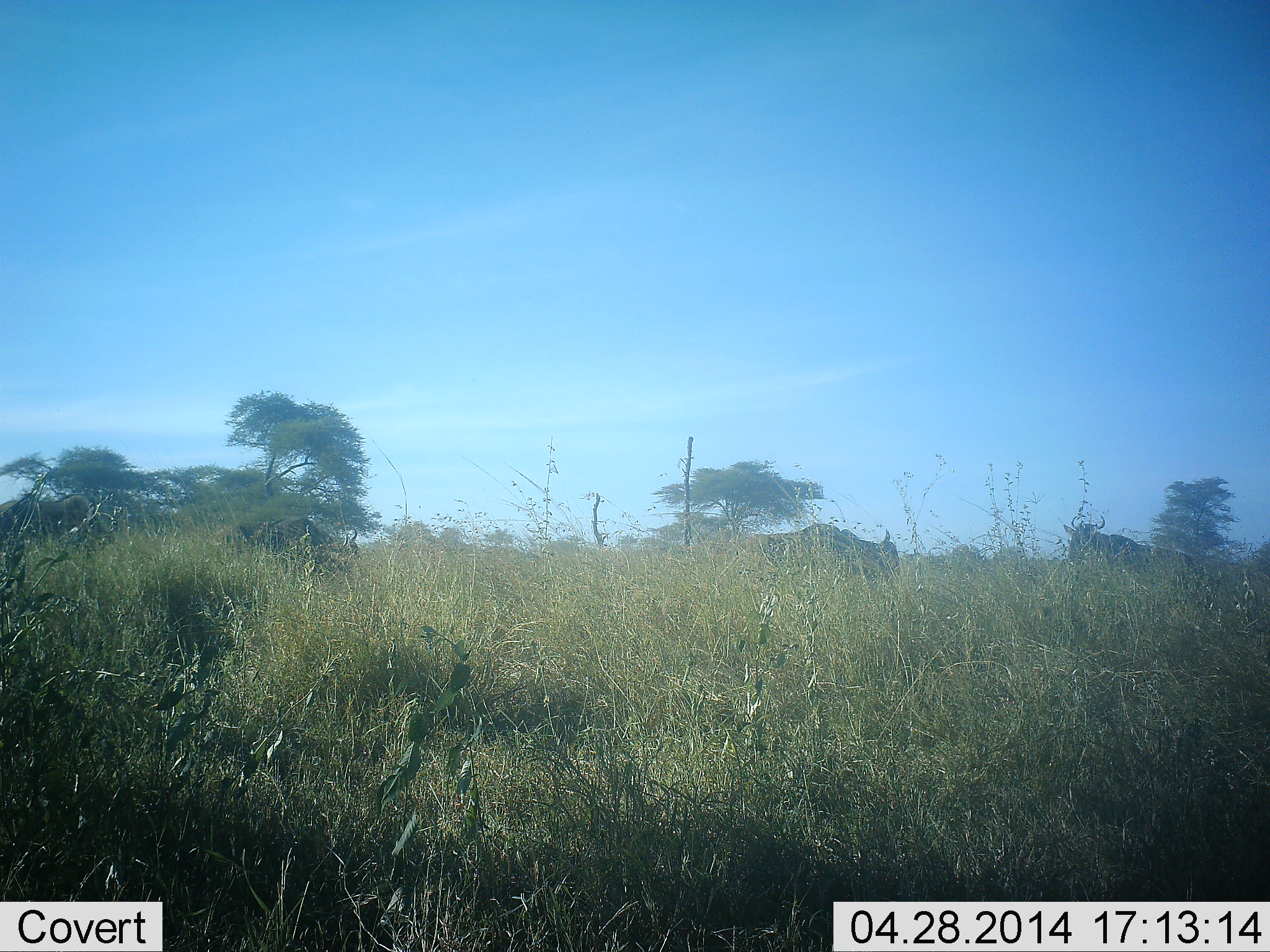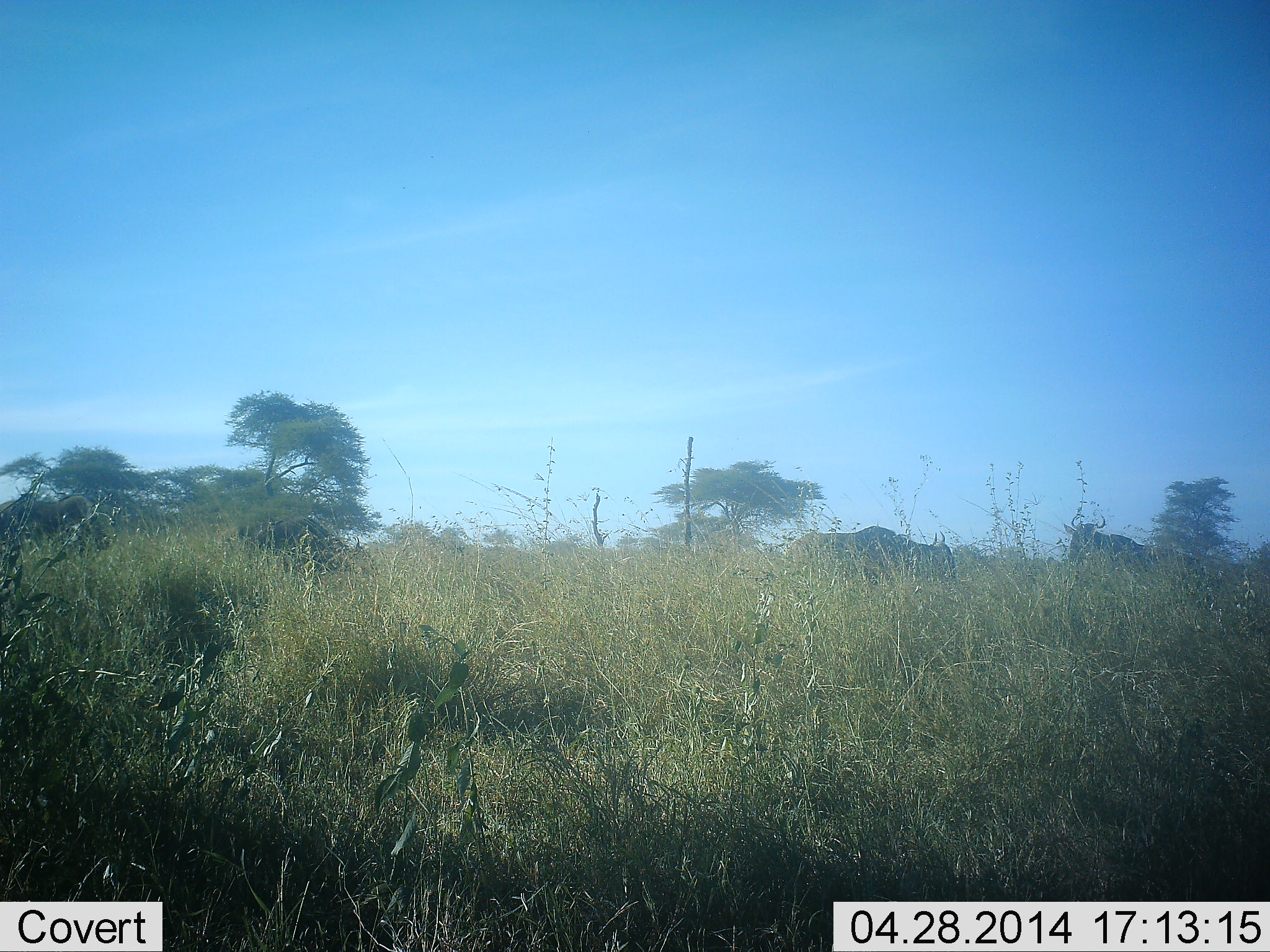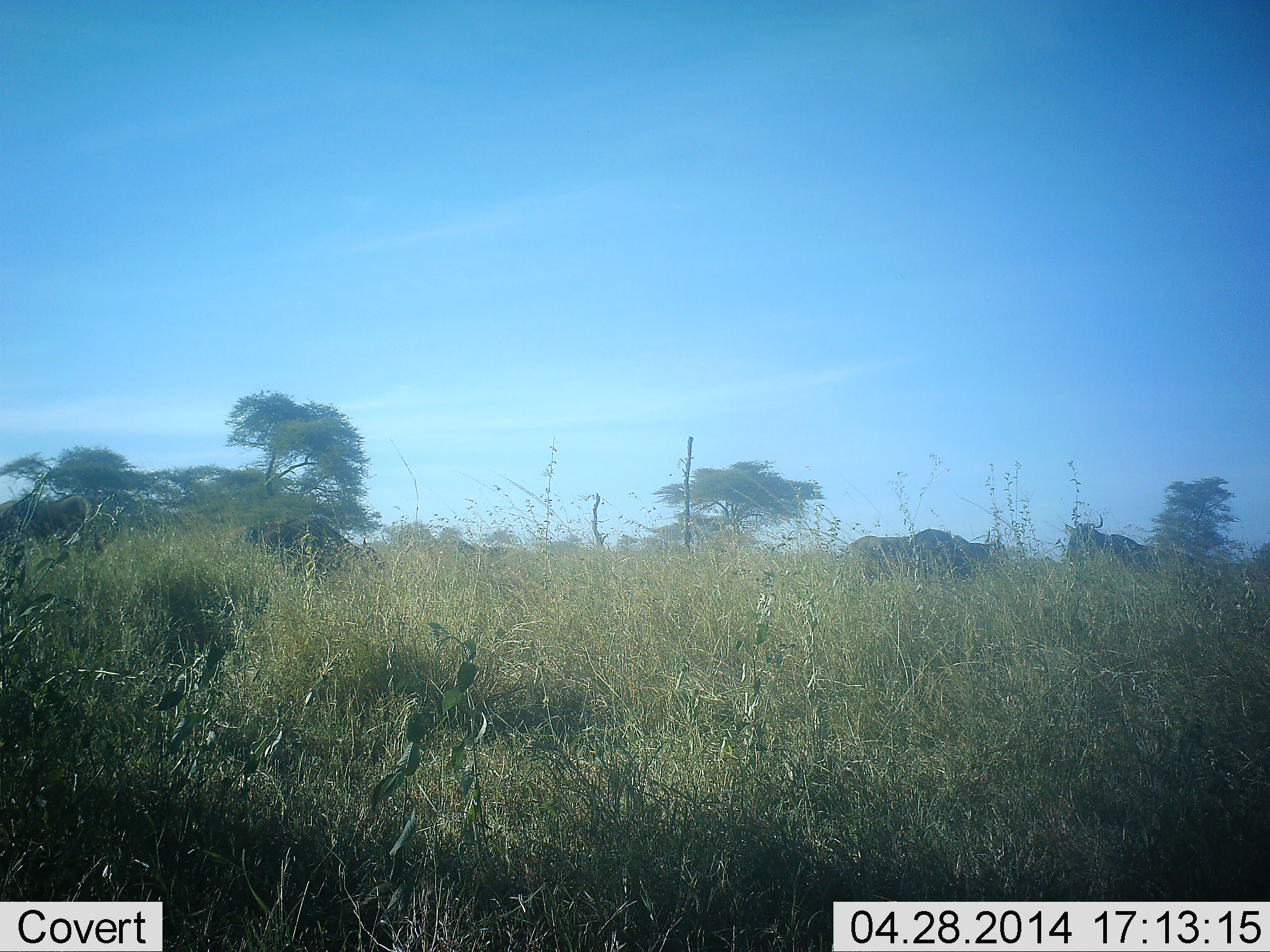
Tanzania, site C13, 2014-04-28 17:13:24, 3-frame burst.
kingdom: Animalia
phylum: Chordata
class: Mammalia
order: Artiodactyla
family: Bovidae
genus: Connochaetes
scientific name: Connochaetes taurinus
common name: blue wildebeest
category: wildebeest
Wildebeest (blue wildebeest) (Connochaetes taurinus), count 4. Behavior (volunteer vote fractions): standing 50%, resting 0%, moving 100%, interacting 0%. Young present (vote fraction): 0%. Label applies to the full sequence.